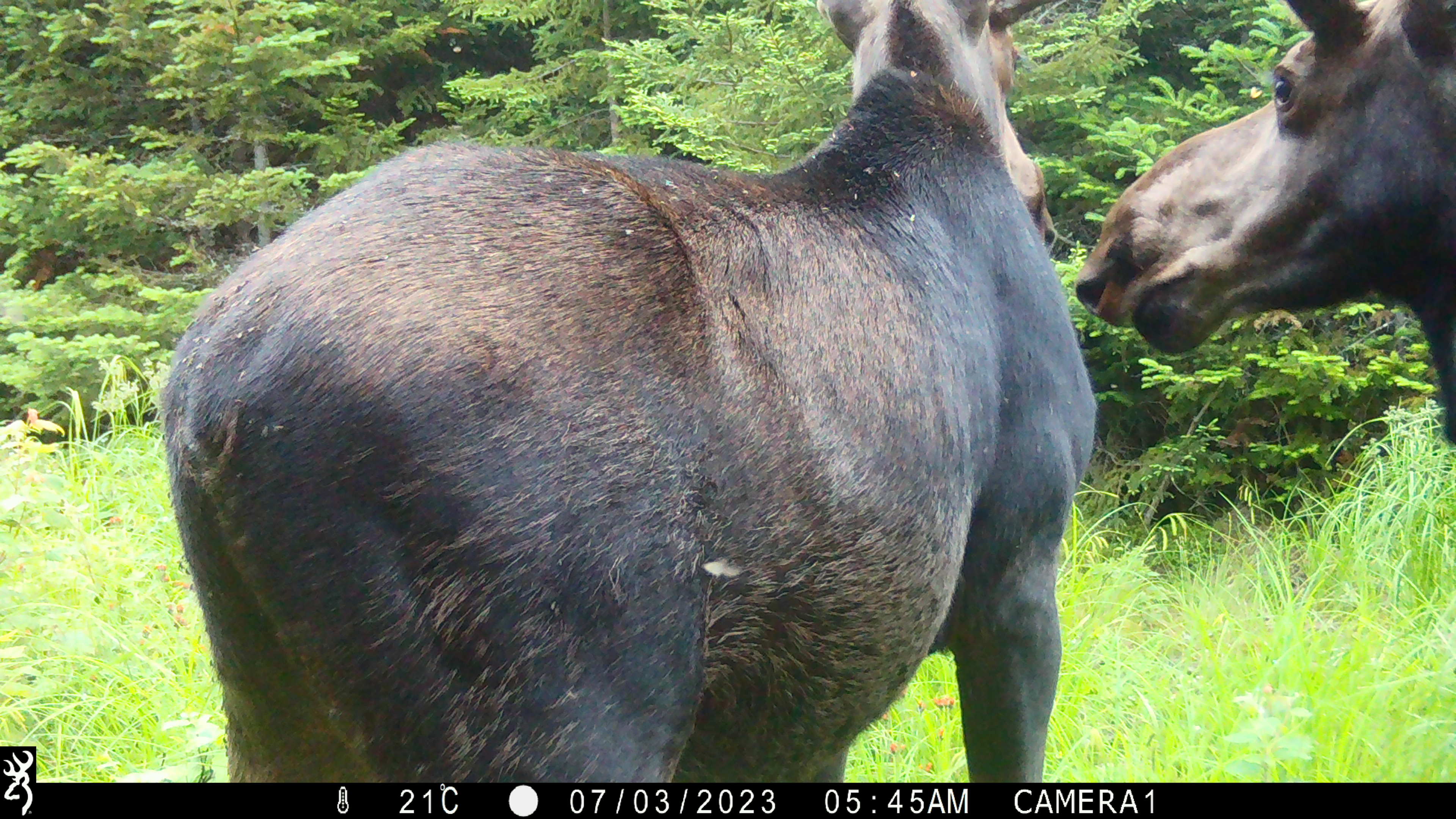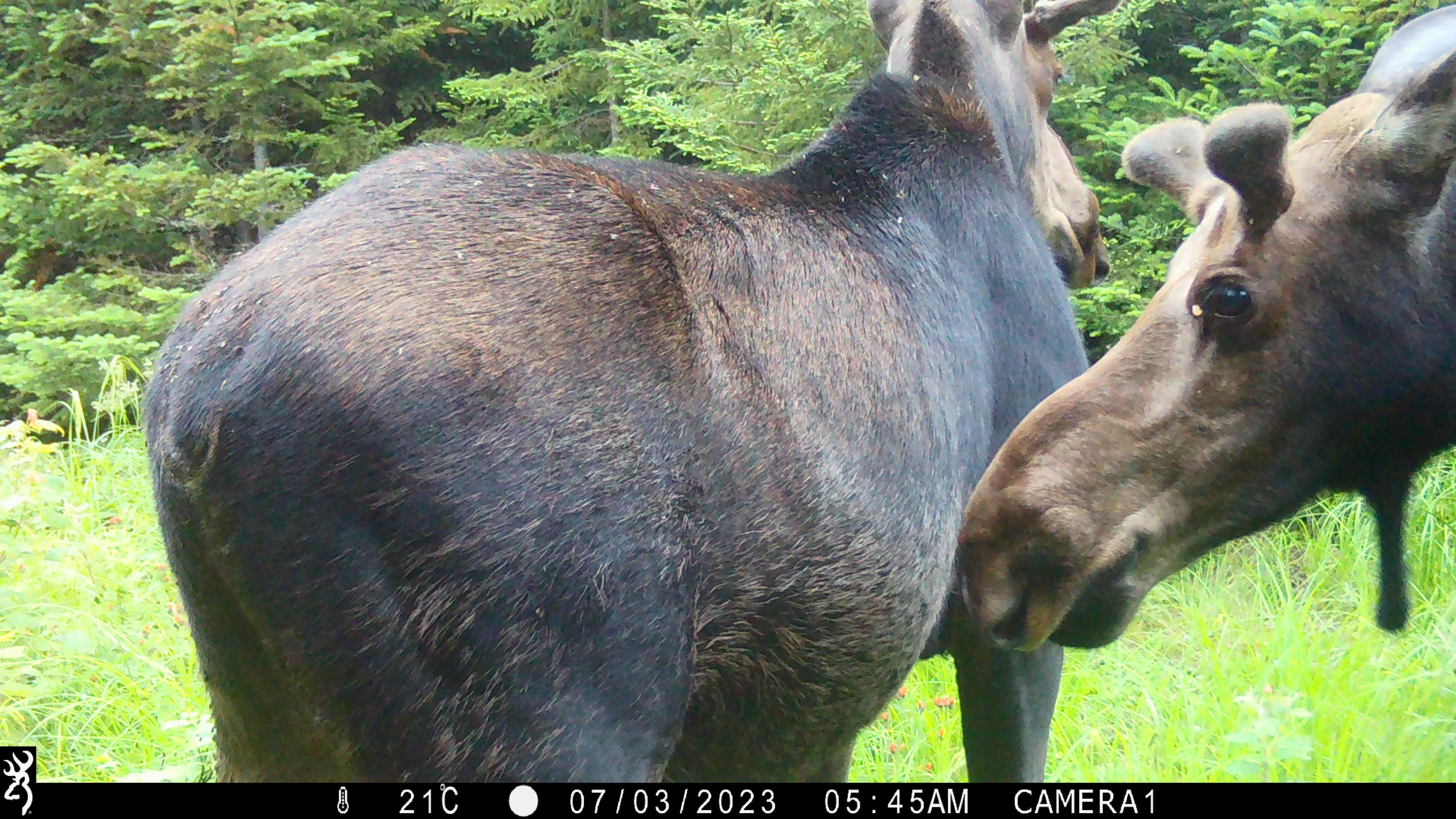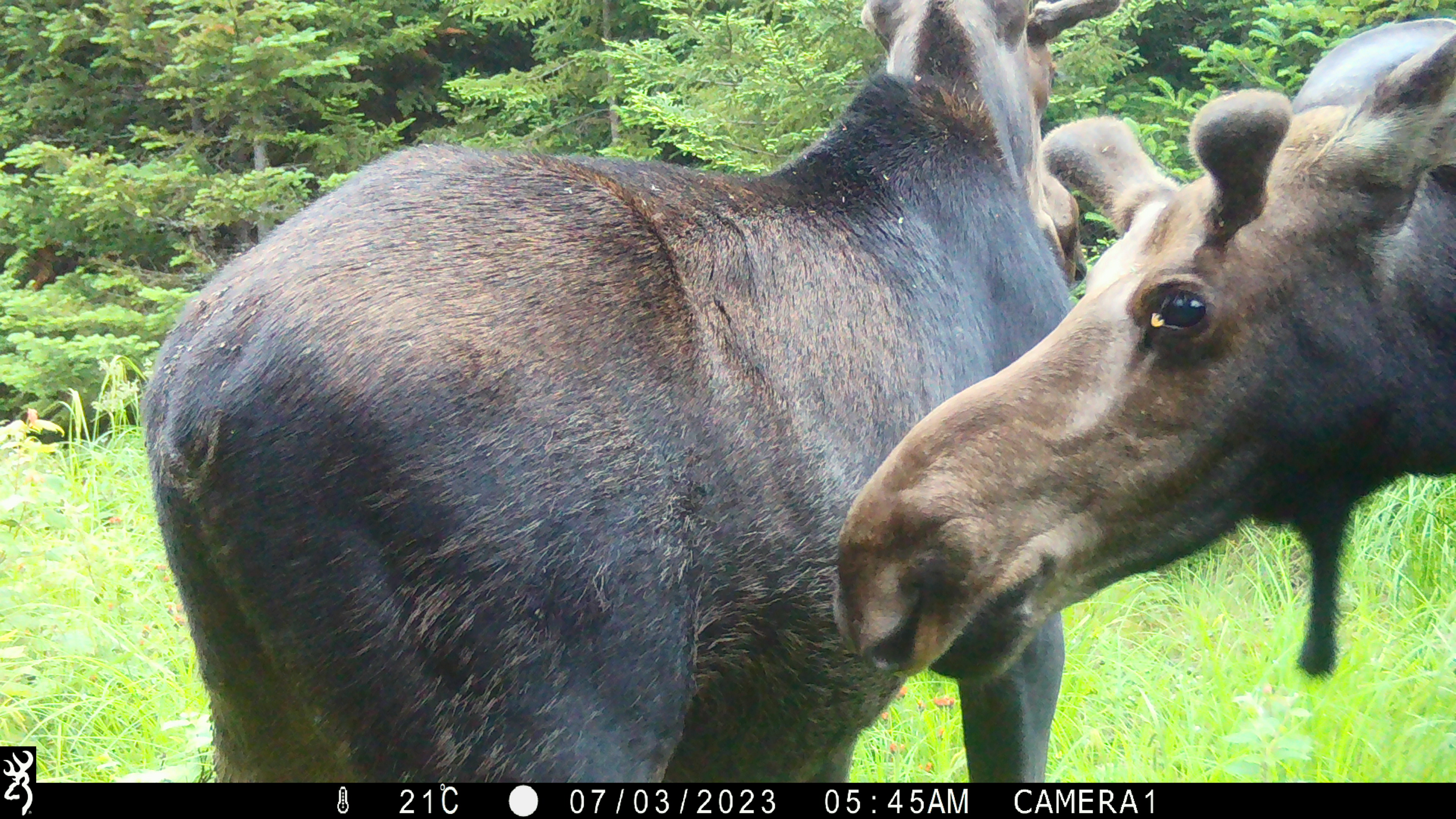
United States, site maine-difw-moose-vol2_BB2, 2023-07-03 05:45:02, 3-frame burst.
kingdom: Animalia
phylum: Chordata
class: Mammalia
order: Artiodactyla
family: Cervidae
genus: Alces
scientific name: Alces alces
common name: moose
Moose (Alces alces).